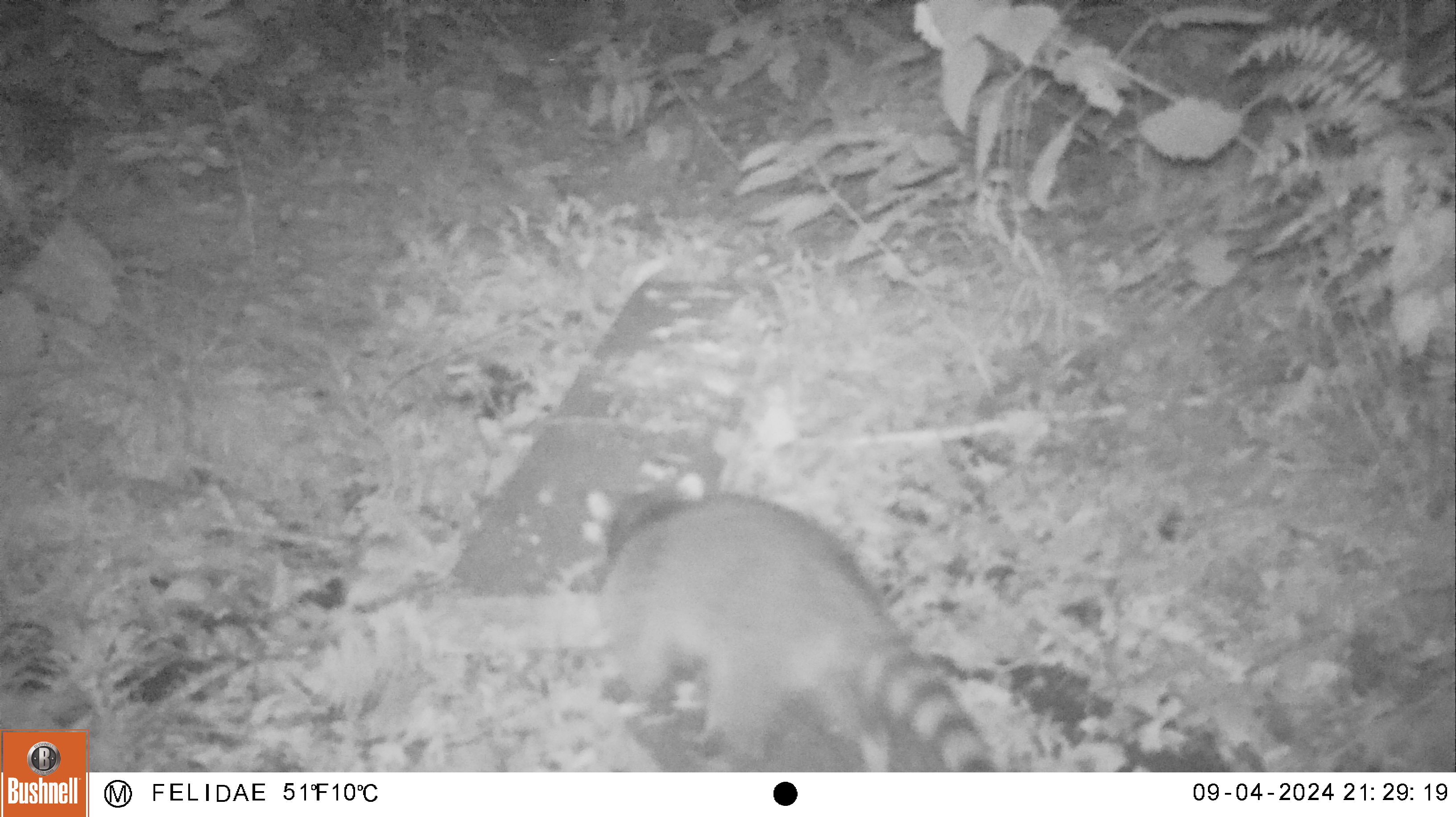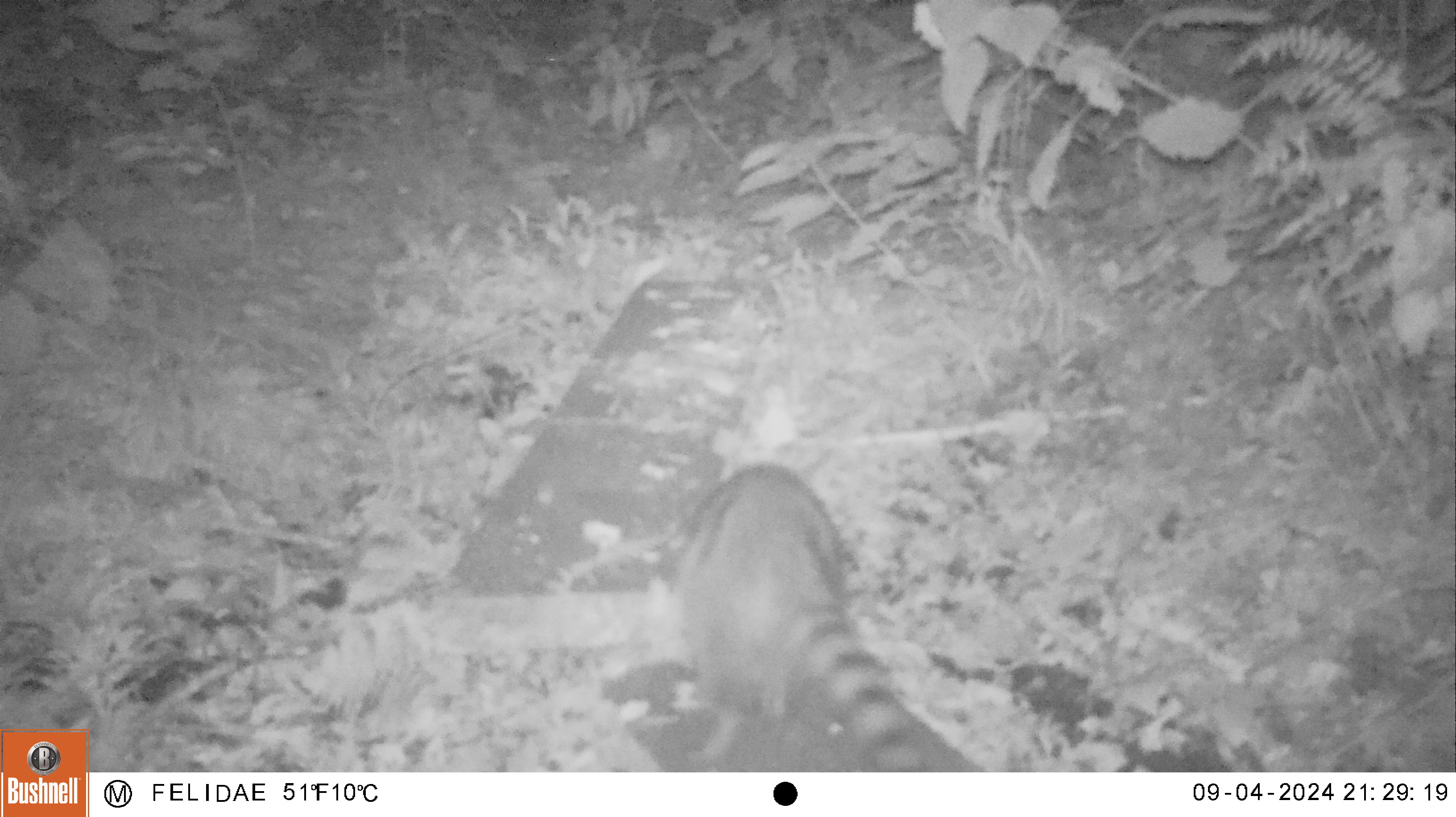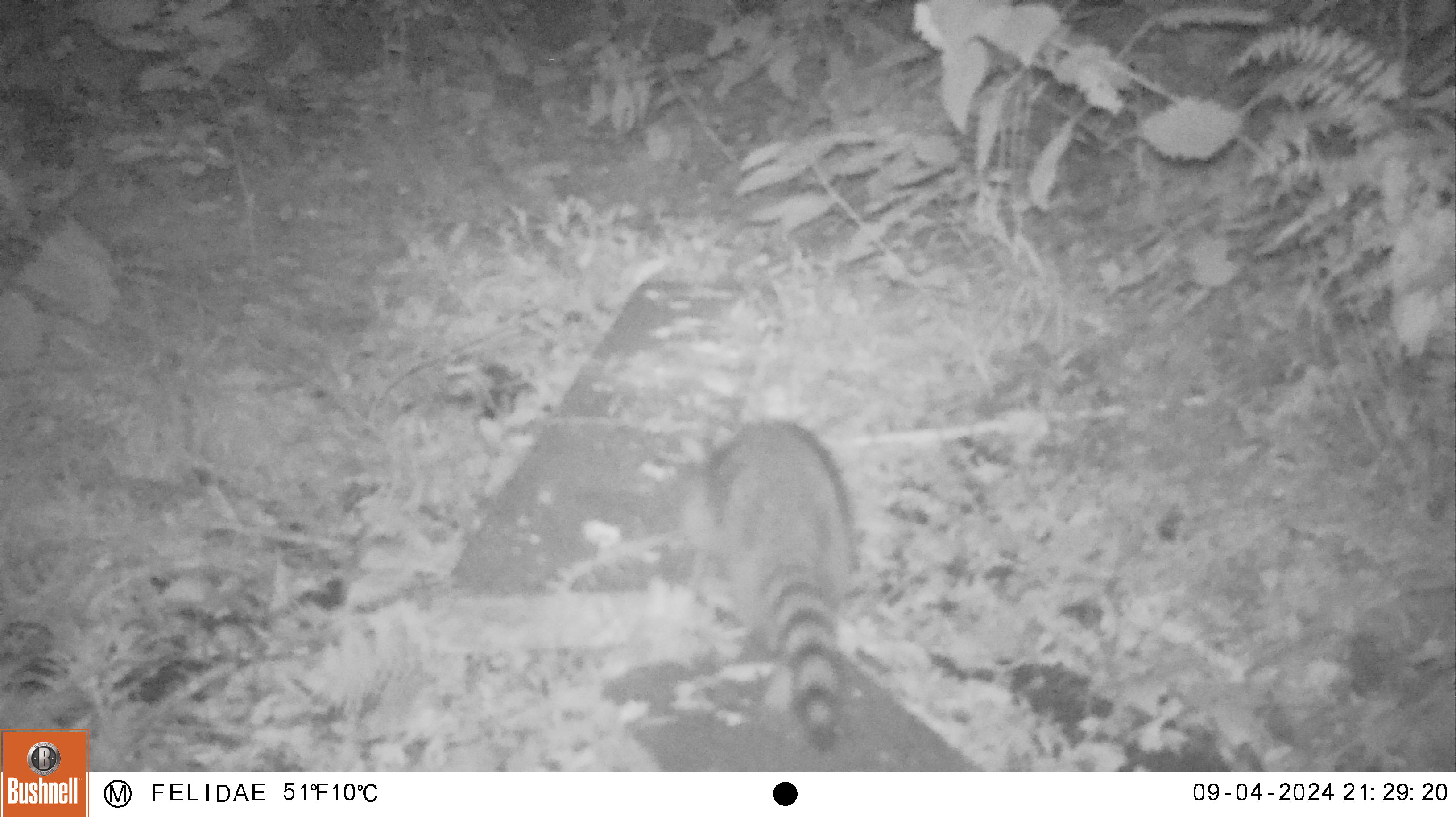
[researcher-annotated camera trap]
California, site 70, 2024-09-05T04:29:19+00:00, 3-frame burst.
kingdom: Animalia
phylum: Chordata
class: Mammalia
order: Carnivora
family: Procyonidae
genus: Procyon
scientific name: Procyon lotor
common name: raccoon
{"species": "raccoon (Procyon lotor)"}